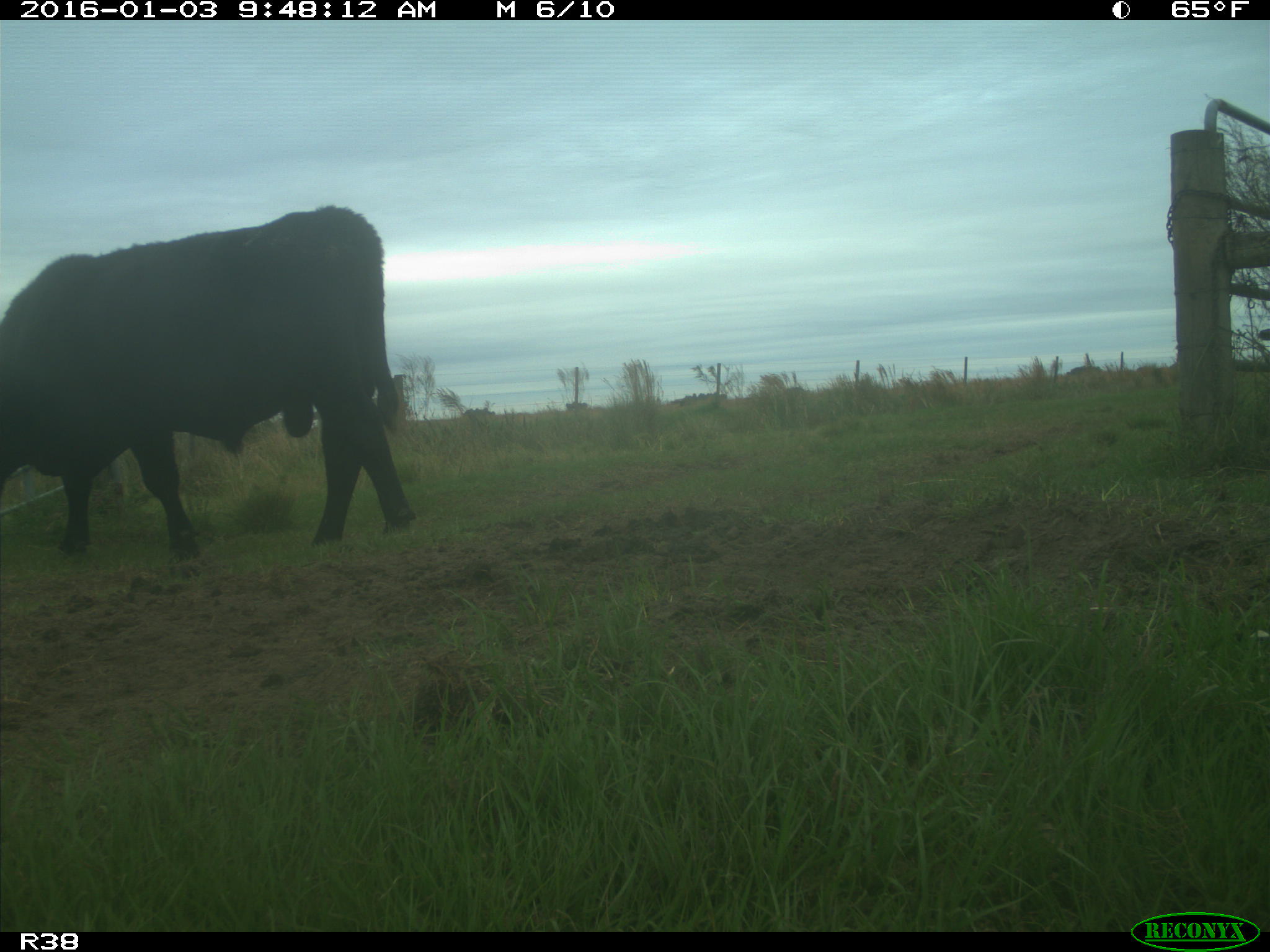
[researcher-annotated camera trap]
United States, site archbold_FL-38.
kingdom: Animalia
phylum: Chordata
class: Mammalia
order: Artiodactyla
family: Bovidae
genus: Bos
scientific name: Bos taurus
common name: domestic cow